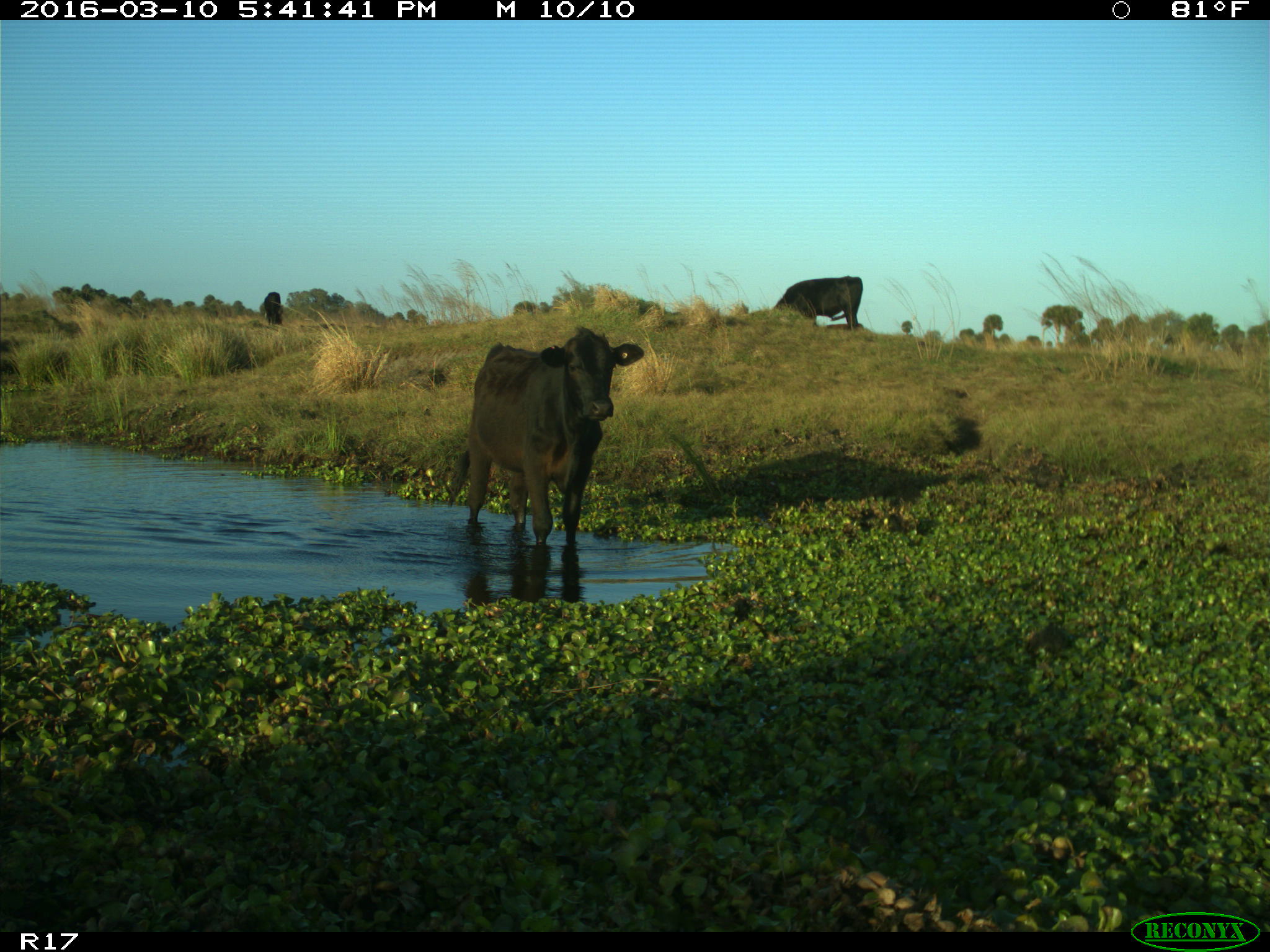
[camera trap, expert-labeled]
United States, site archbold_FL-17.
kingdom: Animalia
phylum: Chordata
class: Mammalia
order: Artiodactyla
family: Bovidae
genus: Bos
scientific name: Bos taurus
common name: domestic cow